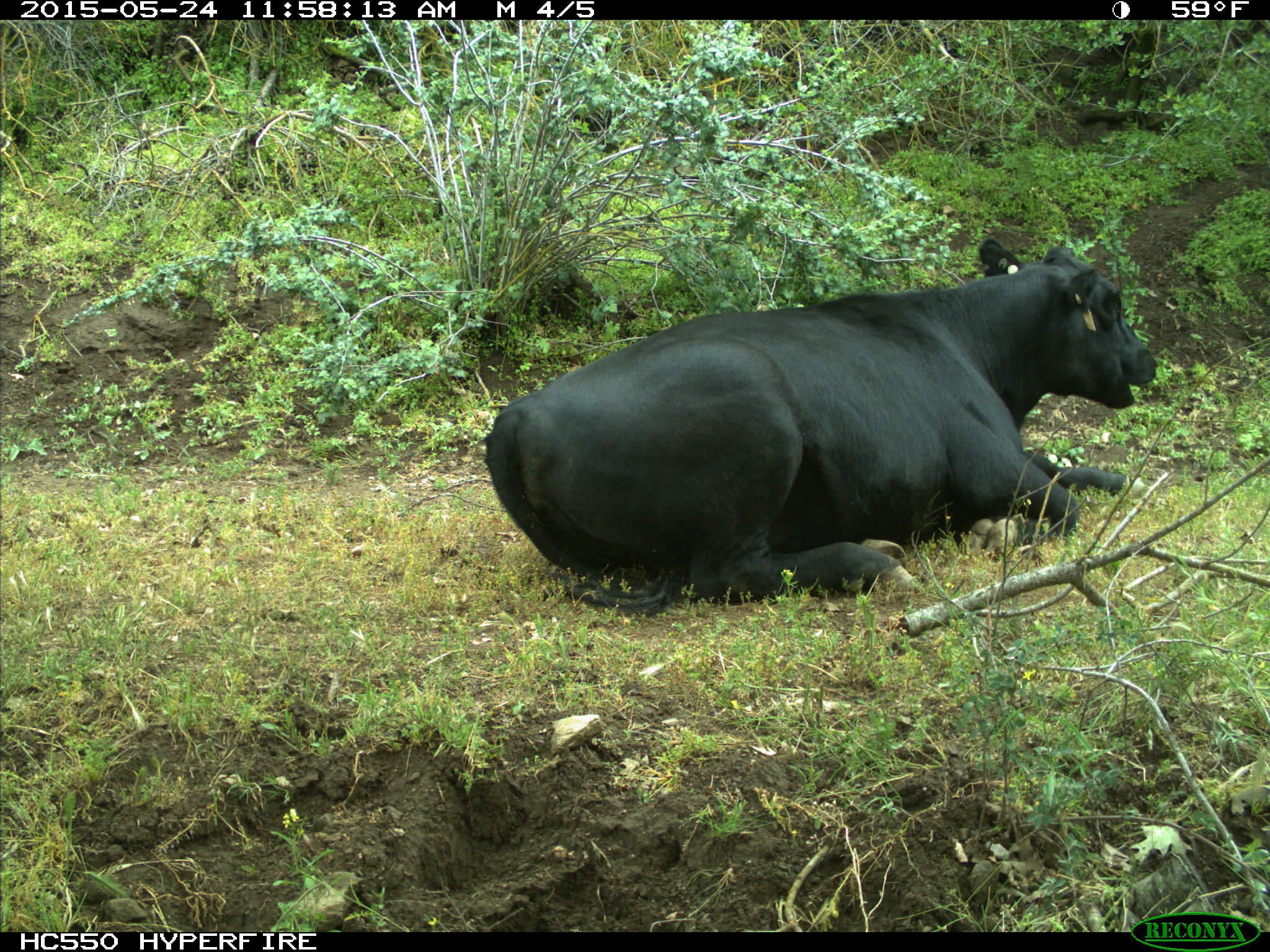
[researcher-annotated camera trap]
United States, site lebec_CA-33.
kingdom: Animalia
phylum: Chordata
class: Mammalia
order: Artiodactyla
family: Bovidae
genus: Bos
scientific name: Bos taurus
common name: domestic cow